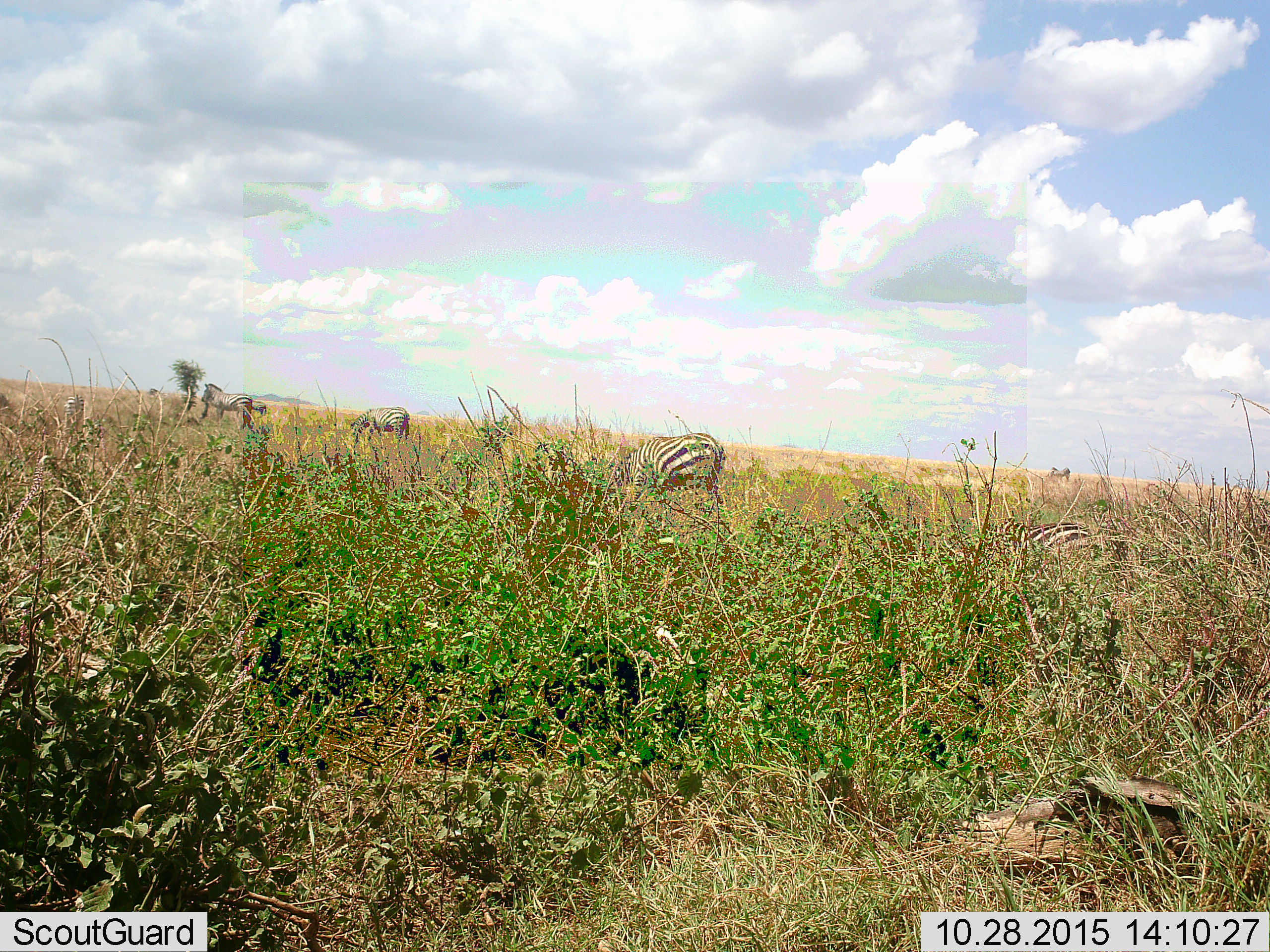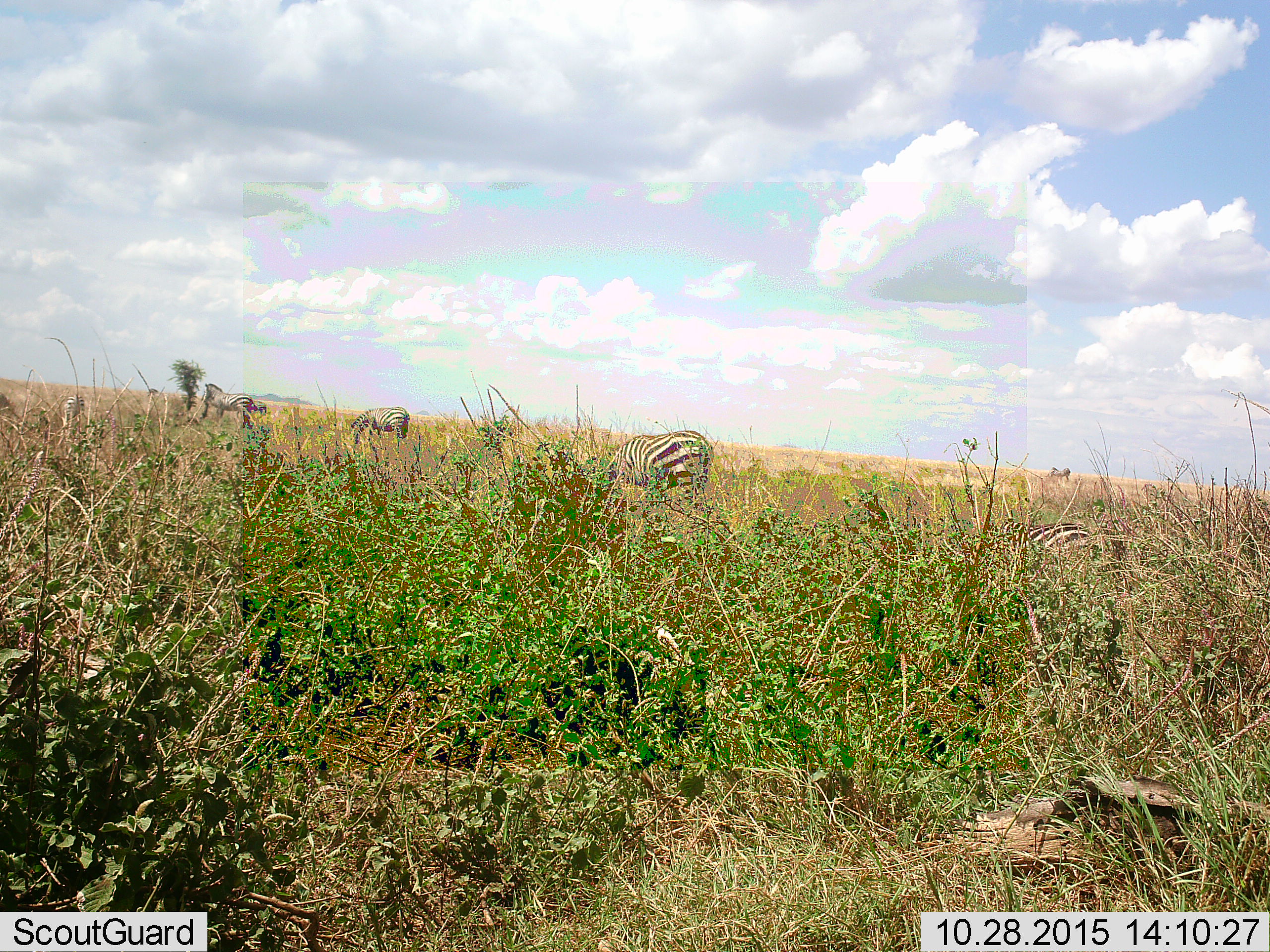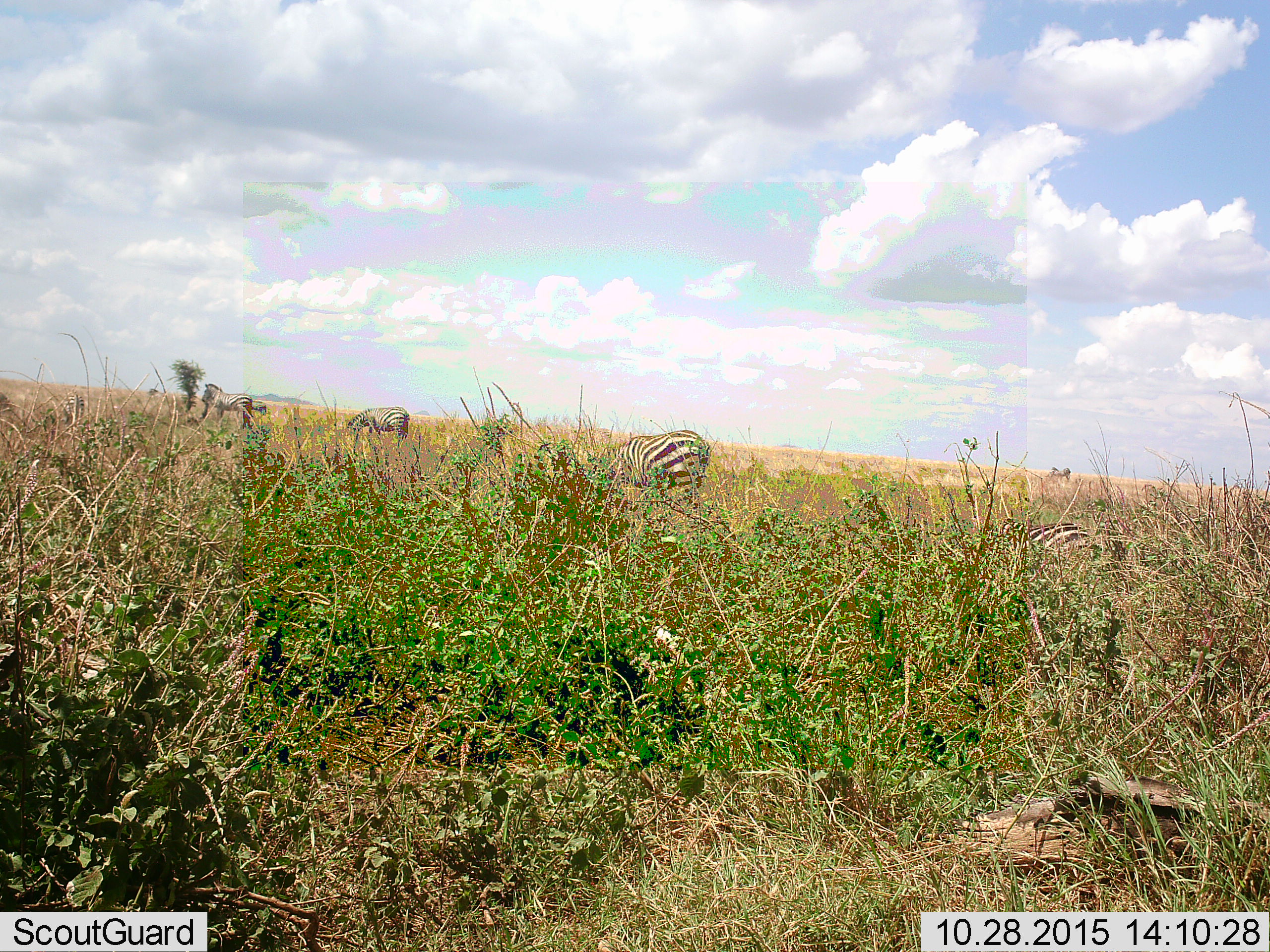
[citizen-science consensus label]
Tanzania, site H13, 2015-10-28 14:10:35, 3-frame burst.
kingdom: Animalia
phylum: Chordata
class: Mammalia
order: Perissodactyla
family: Equidae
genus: Equus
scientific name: Equus quagga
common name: plains zebra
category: zebra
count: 5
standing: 67%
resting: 11%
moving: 11%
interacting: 0%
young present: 0%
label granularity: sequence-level